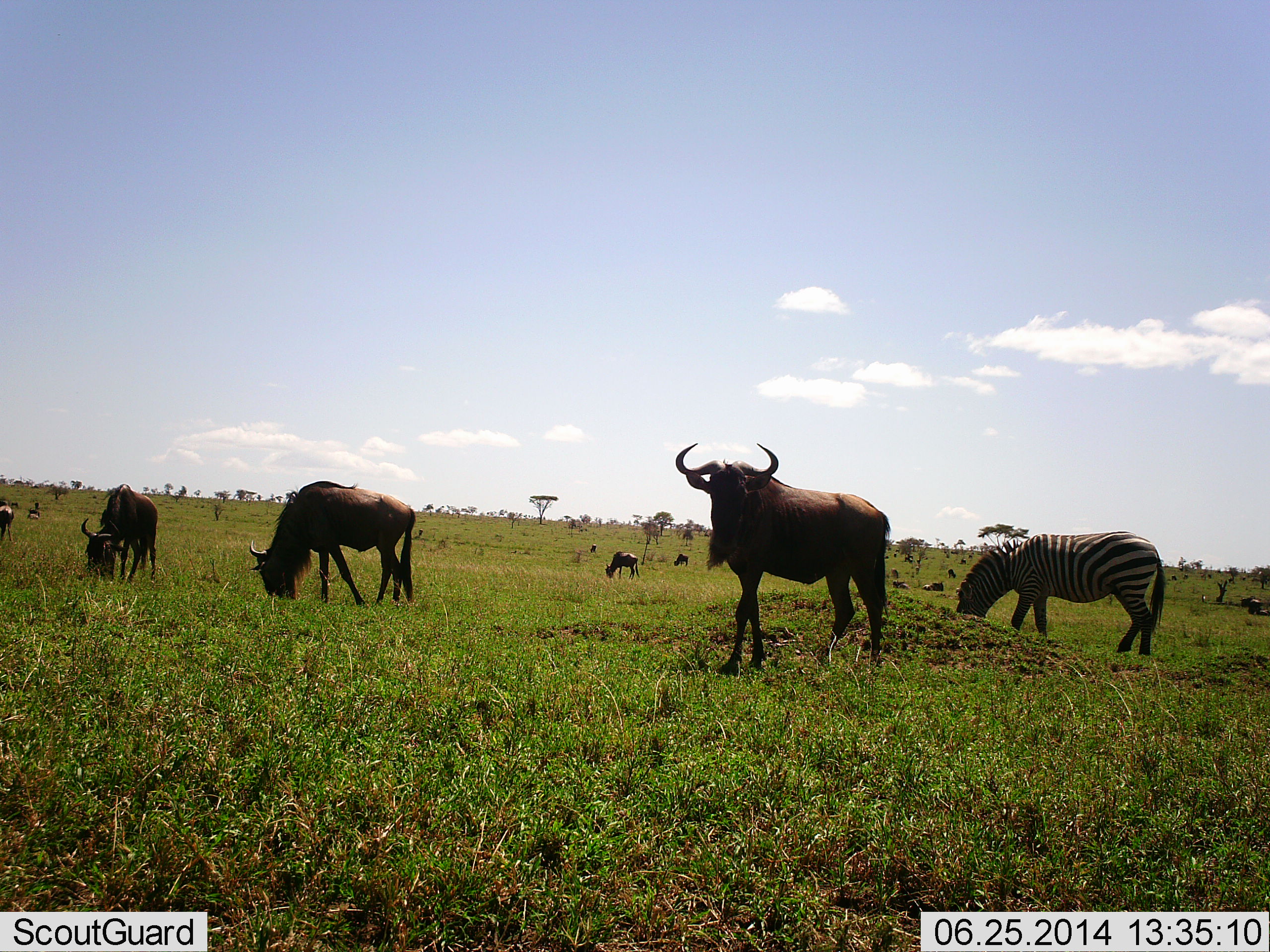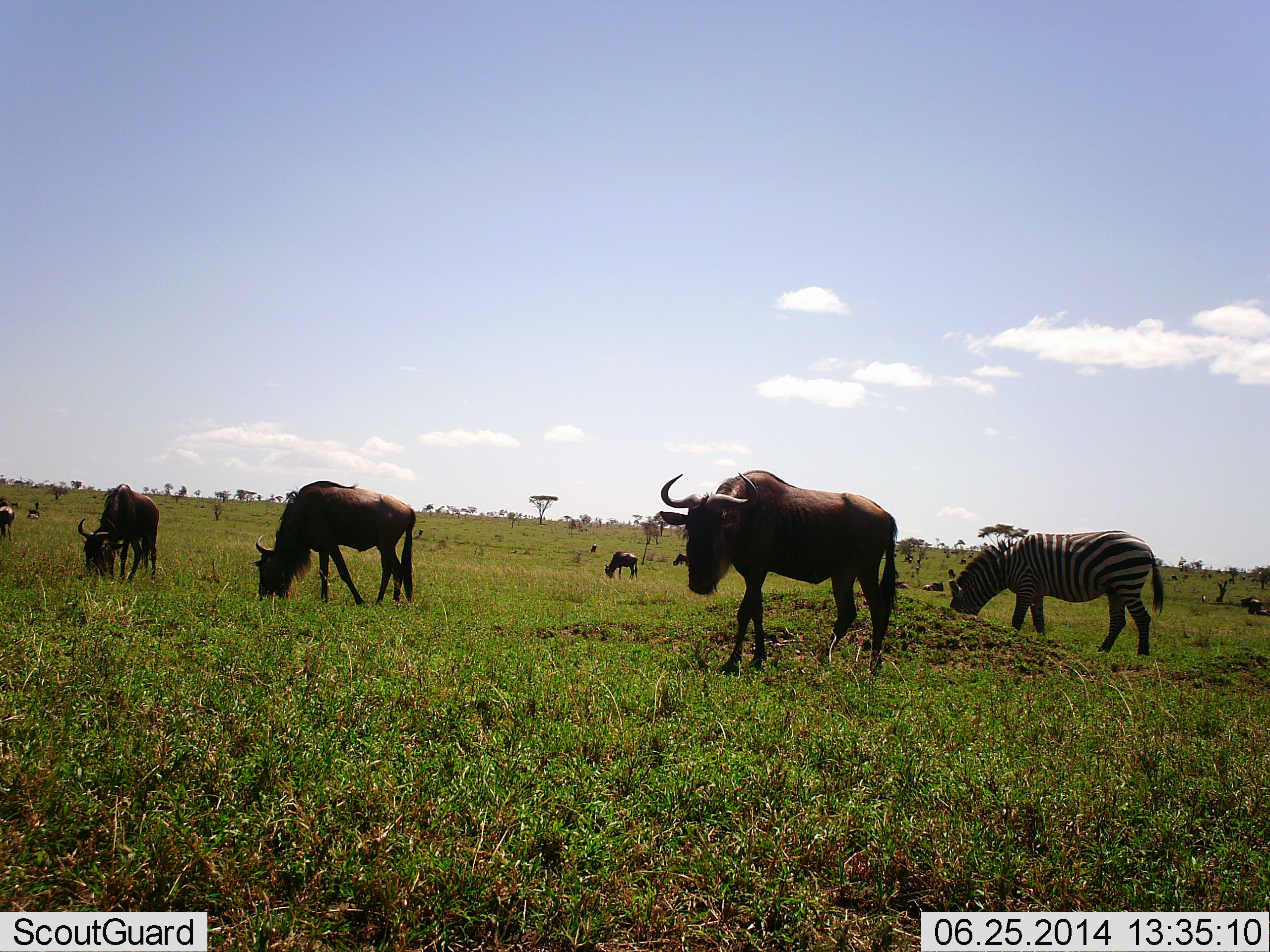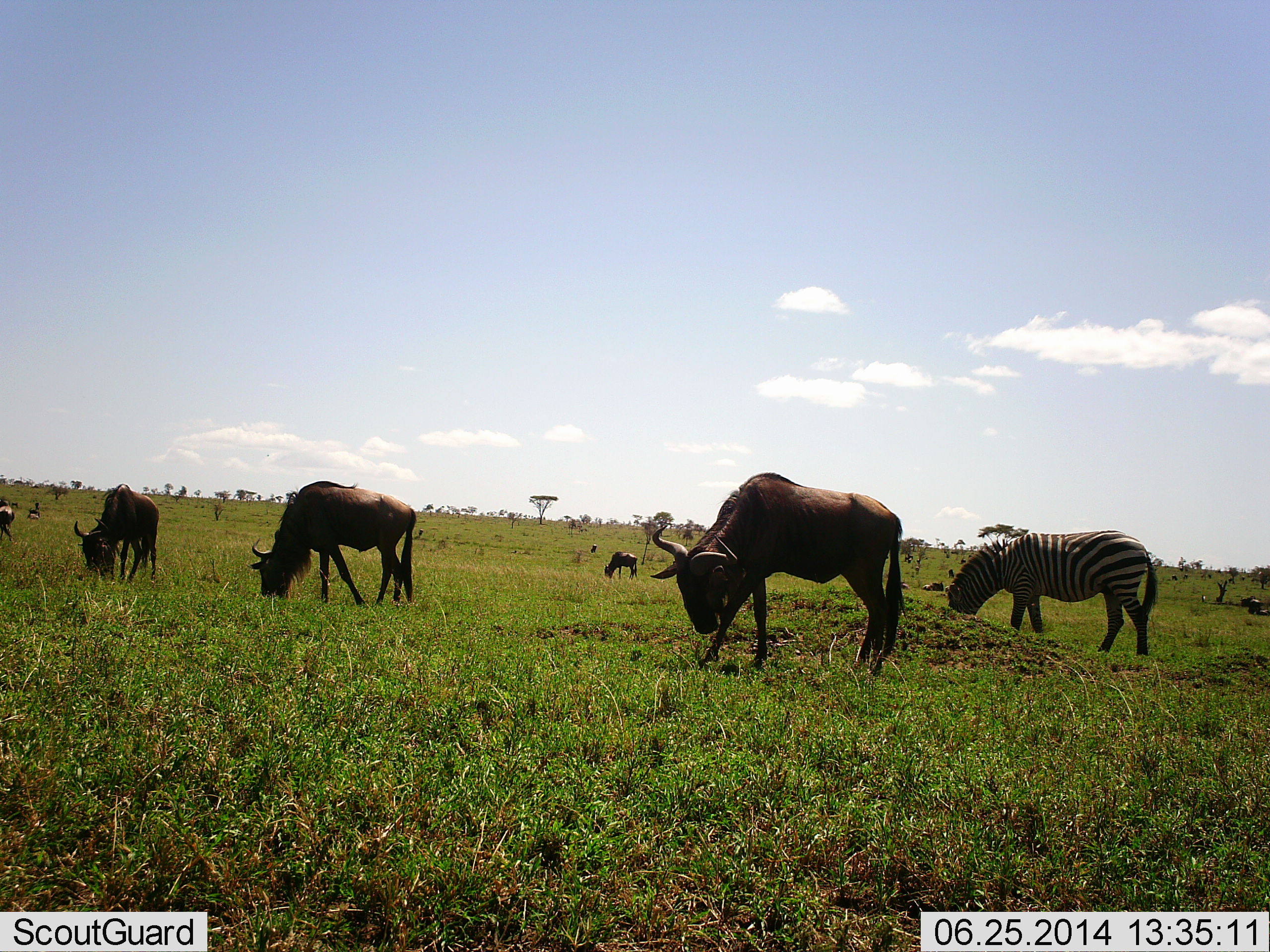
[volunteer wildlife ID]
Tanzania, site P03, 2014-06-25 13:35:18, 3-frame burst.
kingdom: Animalia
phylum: Chordata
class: Mammalia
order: Artiodactyla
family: Bovidae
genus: Connochaetes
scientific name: Connochaetes taurinus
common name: blue wildebeest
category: wildebeest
Wildebeest (blue wildebeest) (Connochaetes taurinus), count 5. Behavior (volunteer vote fractions): standing 55%, resting 0%, moving 0%, interacting 0%. Young present (vote fraction): 0%. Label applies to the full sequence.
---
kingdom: Animalia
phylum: Chordata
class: Mammalia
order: Perissodactyla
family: Equidae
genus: Equus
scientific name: Equus quagga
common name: plains zebra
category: zebra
Zebra (plains zebra) (Equus quagga), count 1. Behavior (volunteer vote fractions): standing 50%, resting 0%, moving 0%, interacting 0%. Young present (vote fraction): 0%. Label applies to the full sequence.